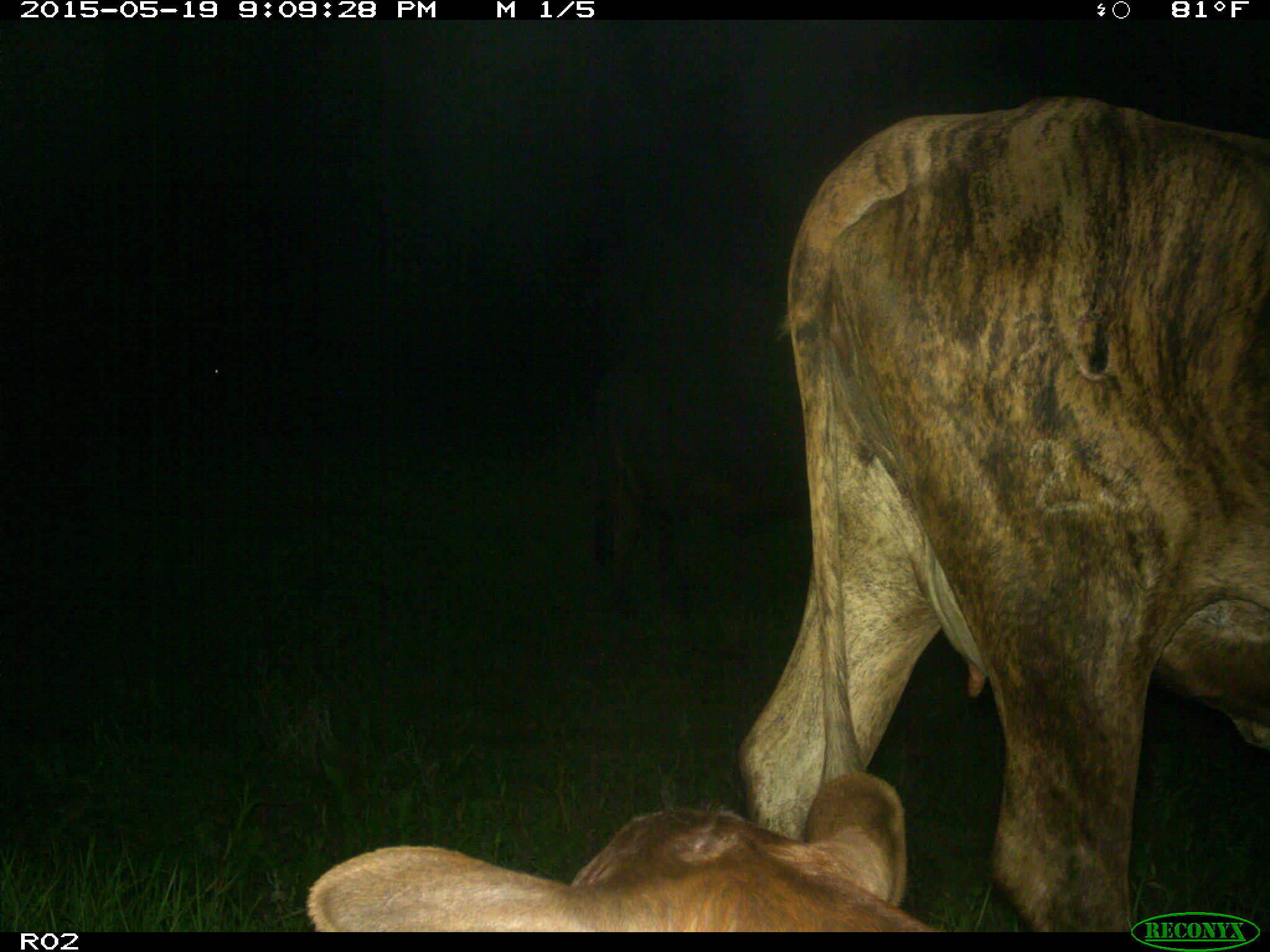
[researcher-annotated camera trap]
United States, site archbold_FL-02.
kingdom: Animalia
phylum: Chordata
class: Mammalia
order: Artiodactyla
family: Bovidae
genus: Bos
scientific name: Bos taurus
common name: domestic cow